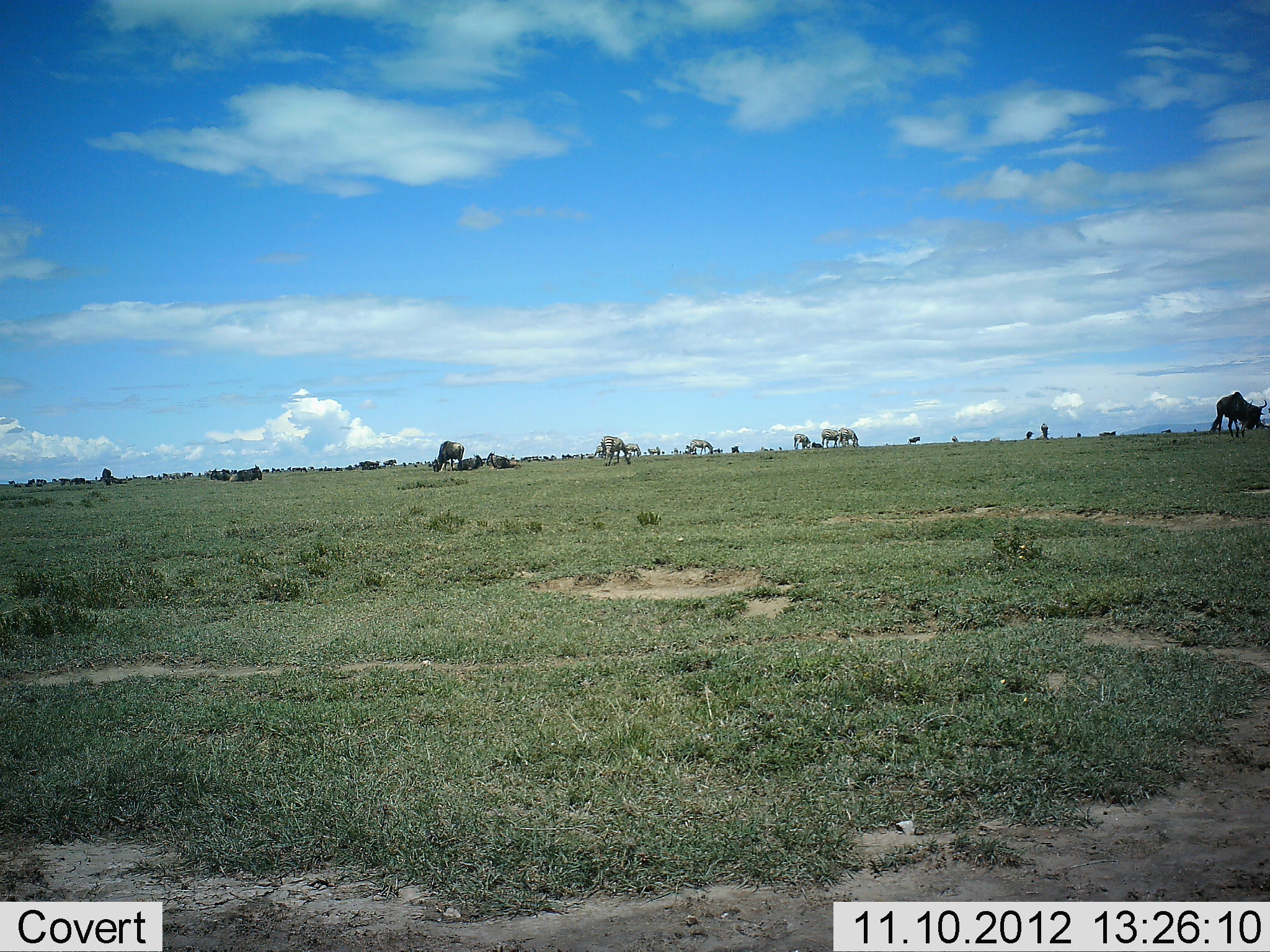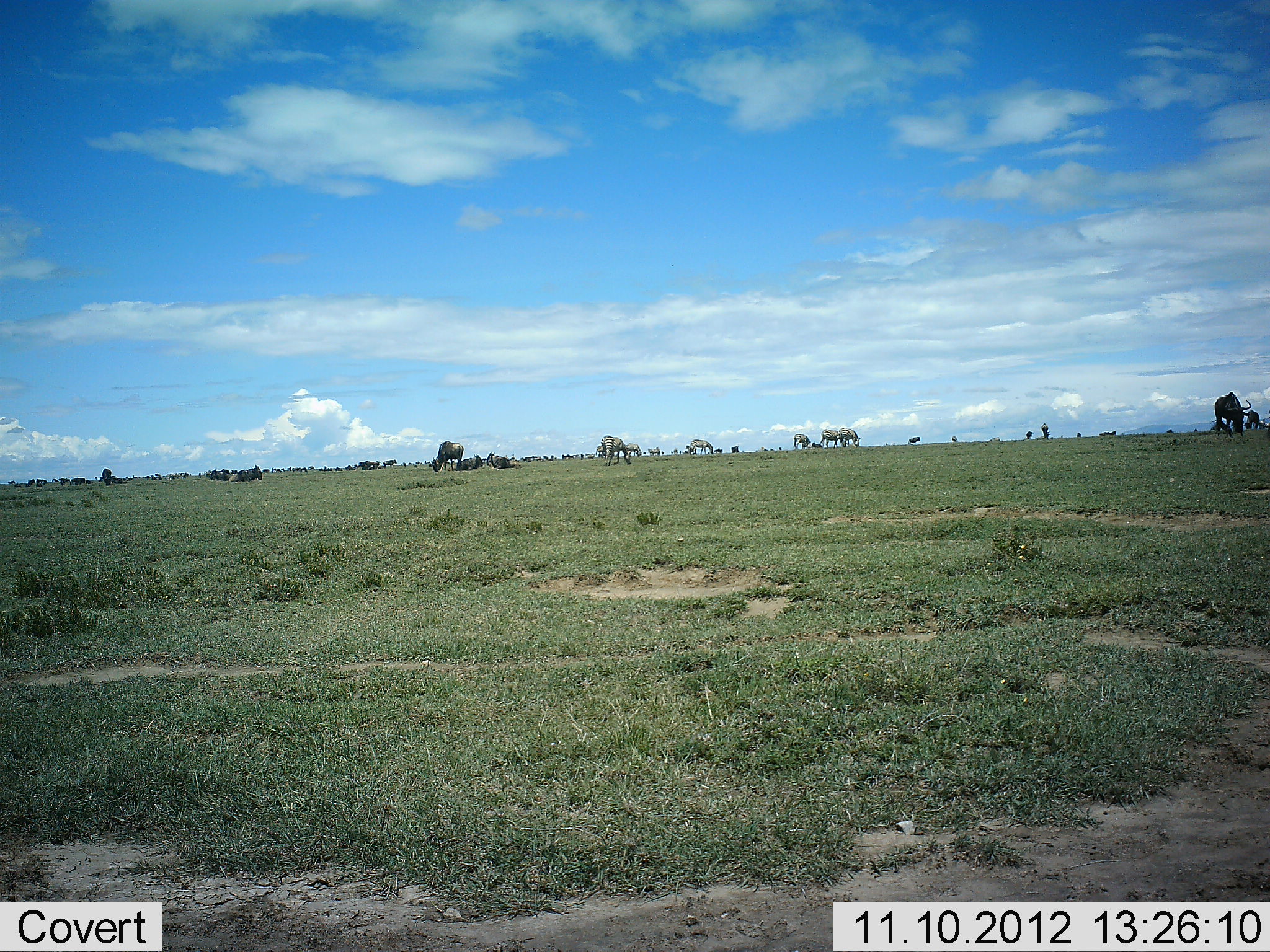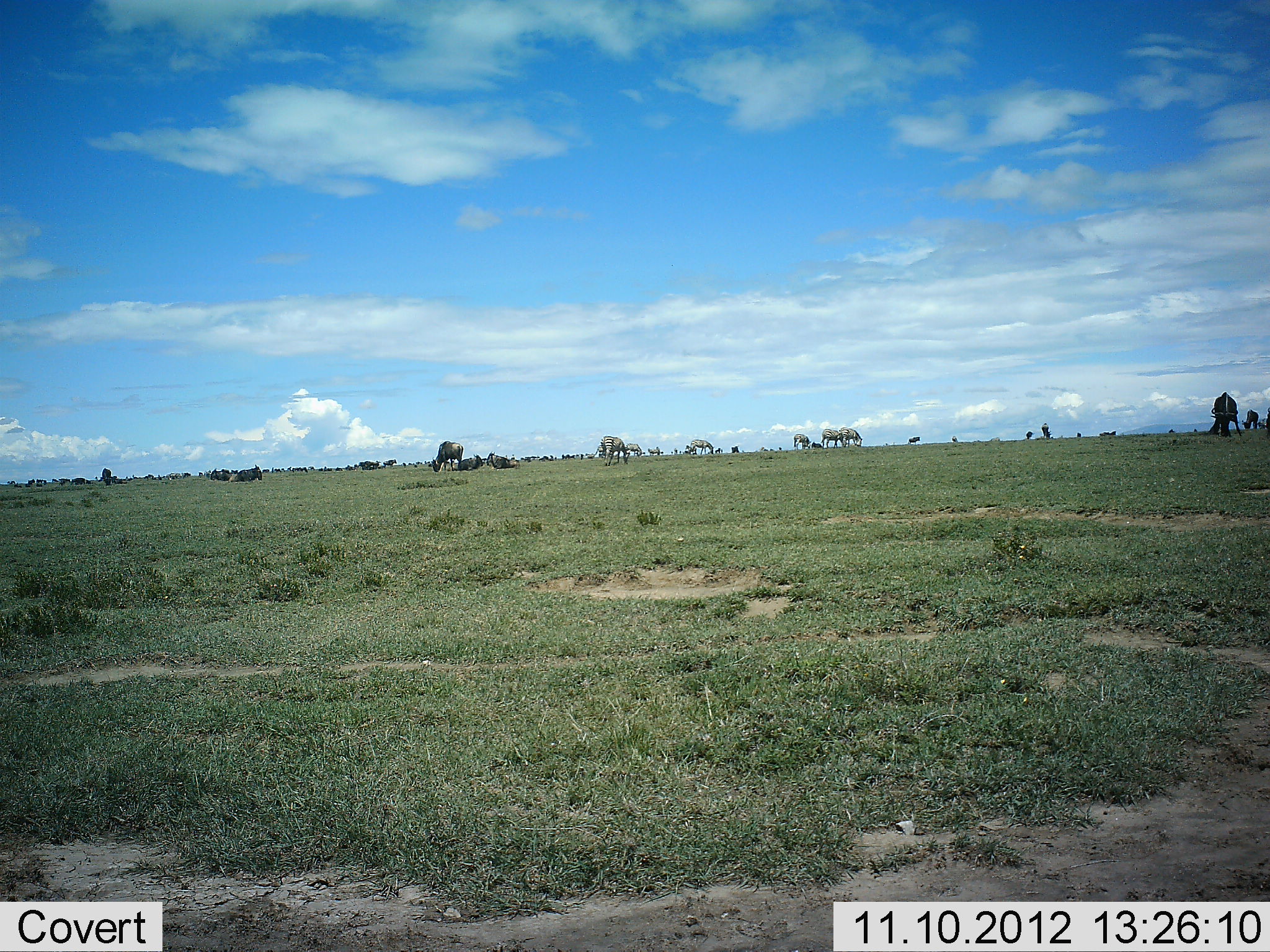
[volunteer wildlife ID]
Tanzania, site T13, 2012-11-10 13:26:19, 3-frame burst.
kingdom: Animalia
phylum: Chordata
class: Mammalia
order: Artiodactyla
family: Bovidae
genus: Connochaetes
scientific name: Connochaetes taurinus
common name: blue wildebeest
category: wildebeest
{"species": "wildebeest (blue wildebeest) (Connochaetes taurinus)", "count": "11-50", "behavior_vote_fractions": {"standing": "40%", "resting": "25%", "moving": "10%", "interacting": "0%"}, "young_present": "0%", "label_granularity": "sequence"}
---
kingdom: Animalia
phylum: Chordata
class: Mammalia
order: Perissodactyla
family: Equidae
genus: Equus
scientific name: Equus quagga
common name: plains zebra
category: zebra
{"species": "zebra (plains zebra) (Equus quagga)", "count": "6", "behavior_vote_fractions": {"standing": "44%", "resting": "0%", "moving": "11%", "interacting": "0%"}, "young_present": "11%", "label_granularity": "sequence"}